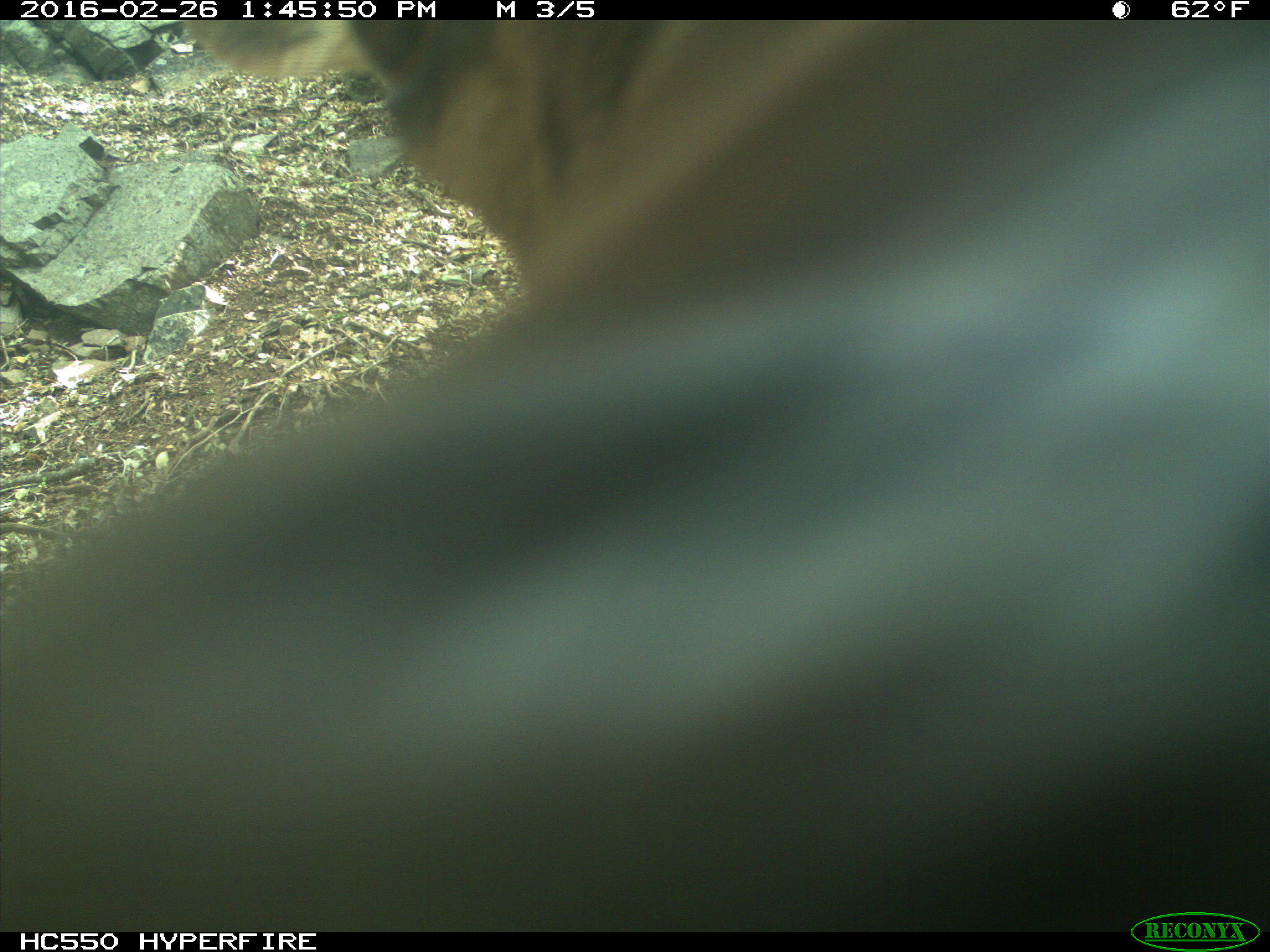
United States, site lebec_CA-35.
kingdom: Animalia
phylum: Chordata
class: Mammalia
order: Artiodactyla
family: Cervidae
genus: Cervus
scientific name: Cervus canadensis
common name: elk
Cervus canadensis (elk).